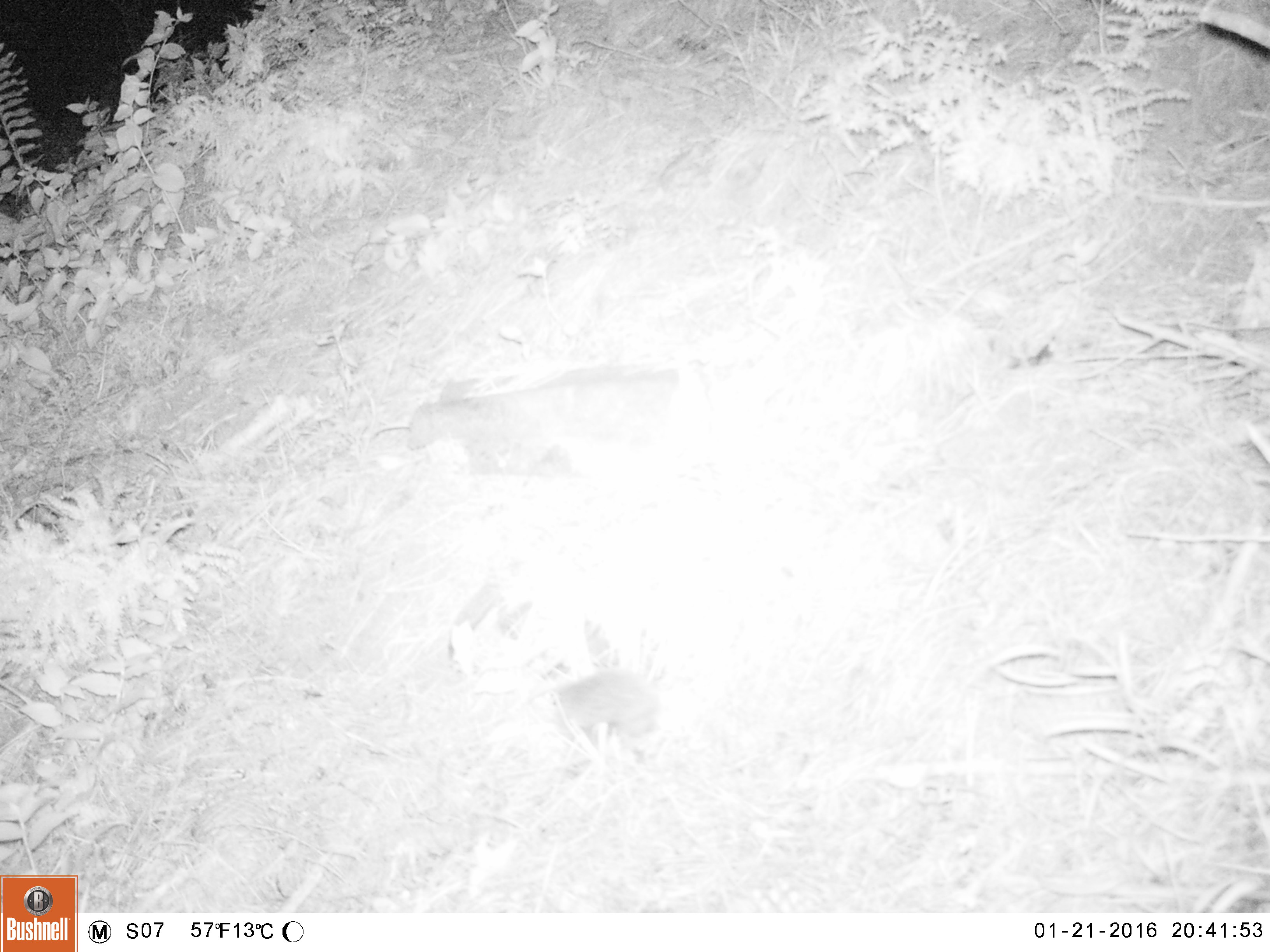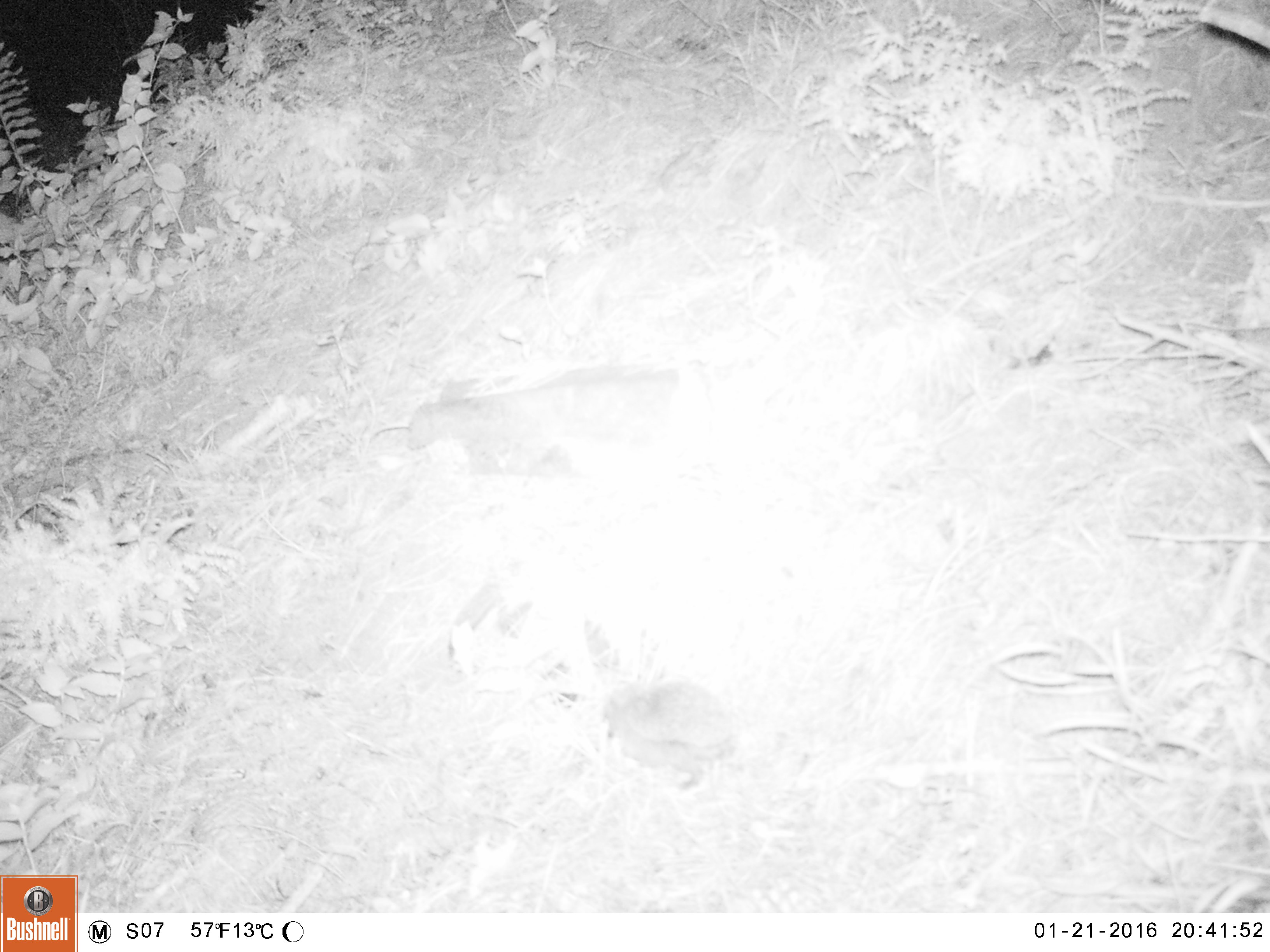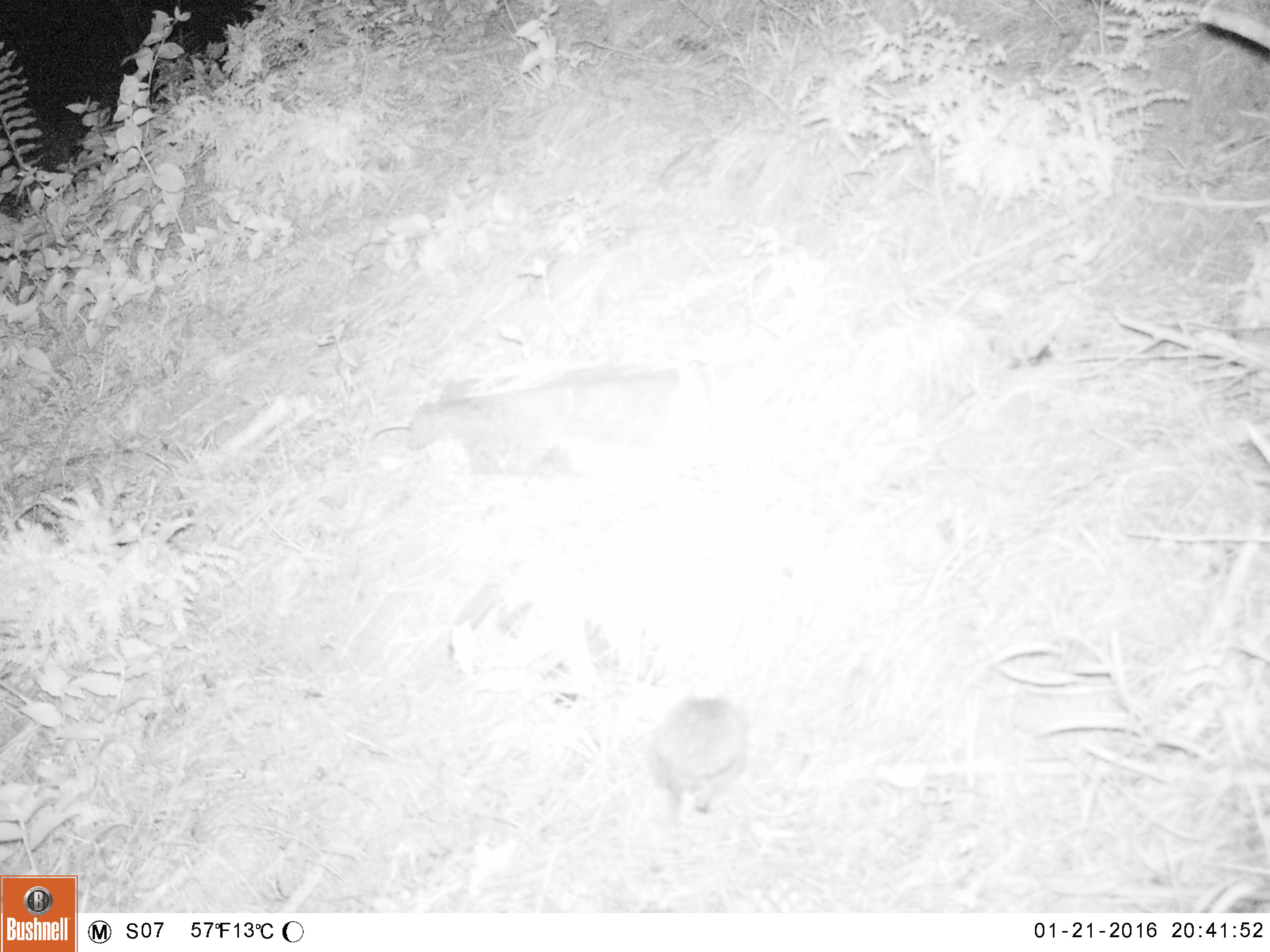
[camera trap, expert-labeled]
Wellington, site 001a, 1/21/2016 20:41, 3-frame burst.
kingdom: Animalia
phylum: Chordata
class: Mammalia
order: Eulipotyphla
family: Erinaceidae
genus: Erinaceus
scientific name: Erinaceus europaeus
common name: hedgehog